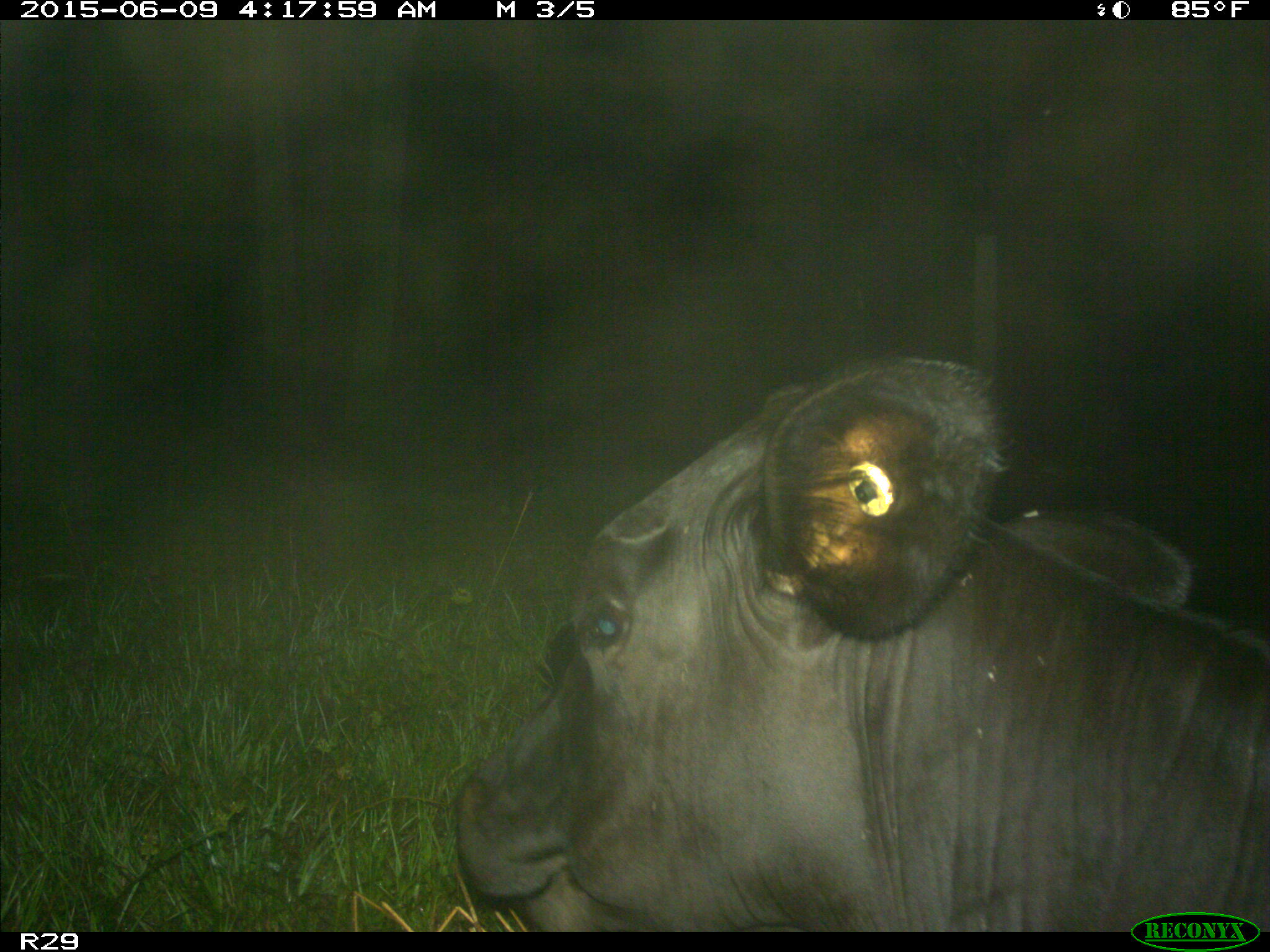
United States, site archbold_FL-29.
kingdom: Animalia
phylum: Chordata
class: Mammalia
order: Artiodactyla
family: Bovidae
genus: Bos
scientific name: Bos taurus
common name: domestic cow